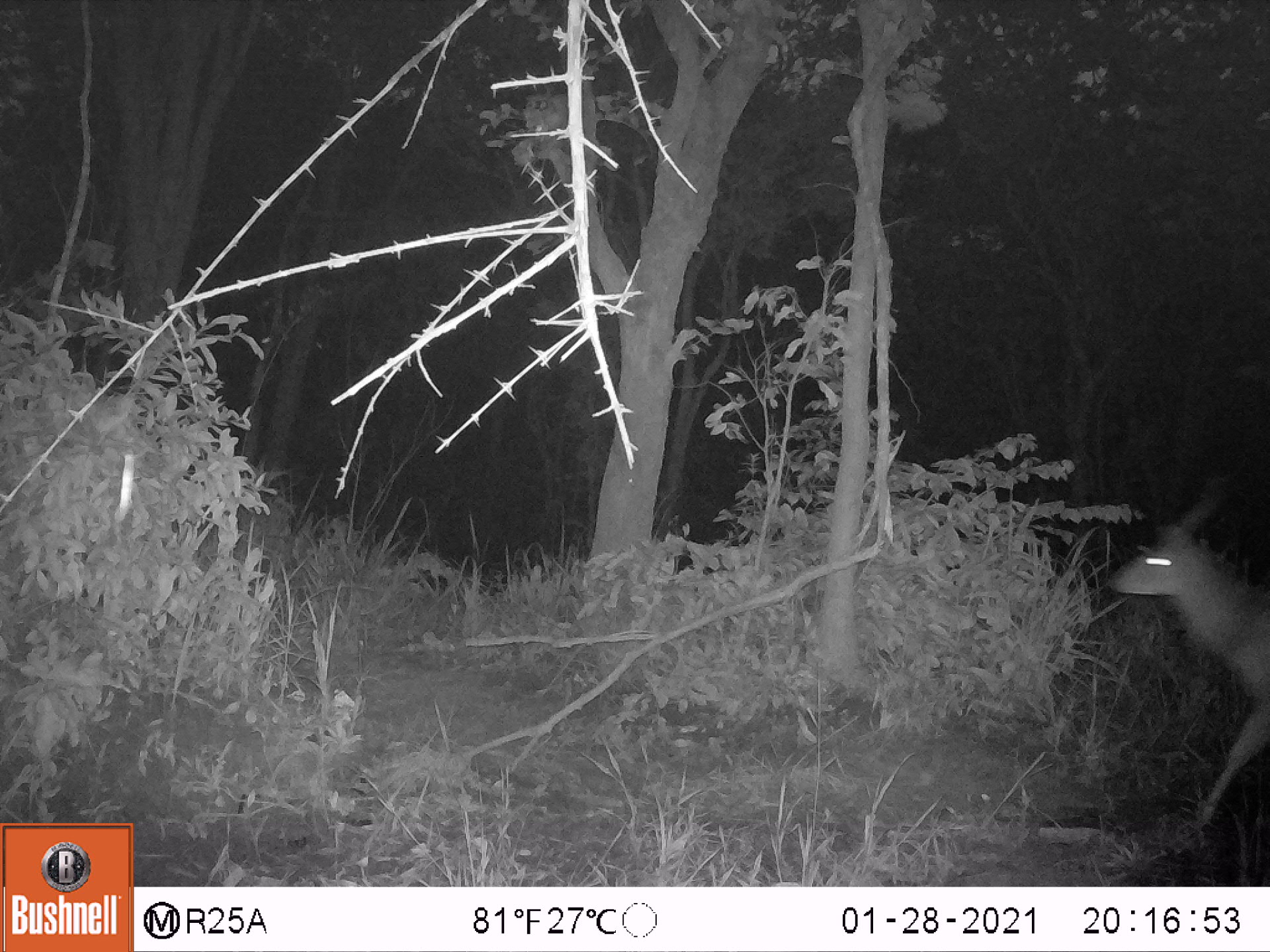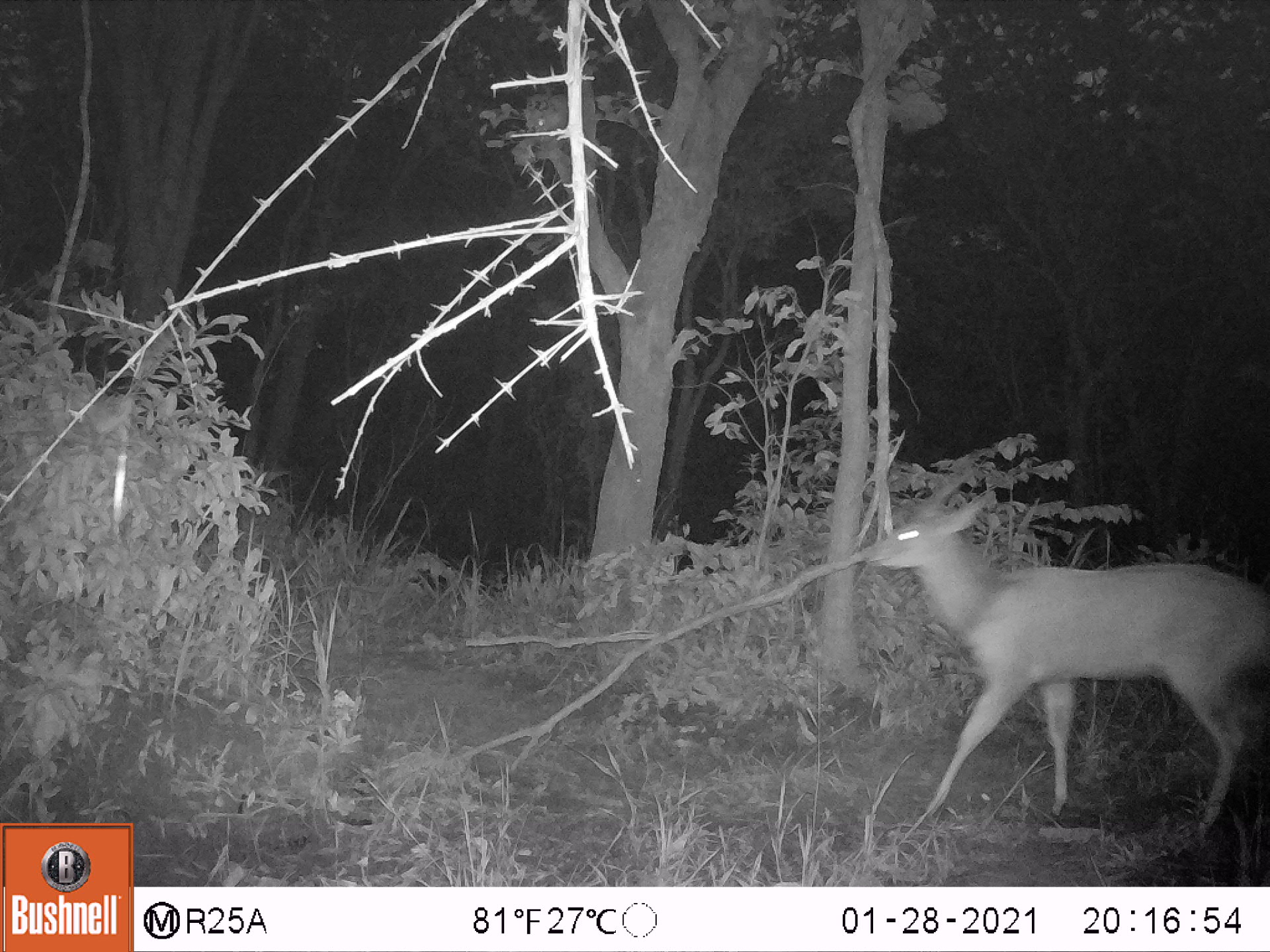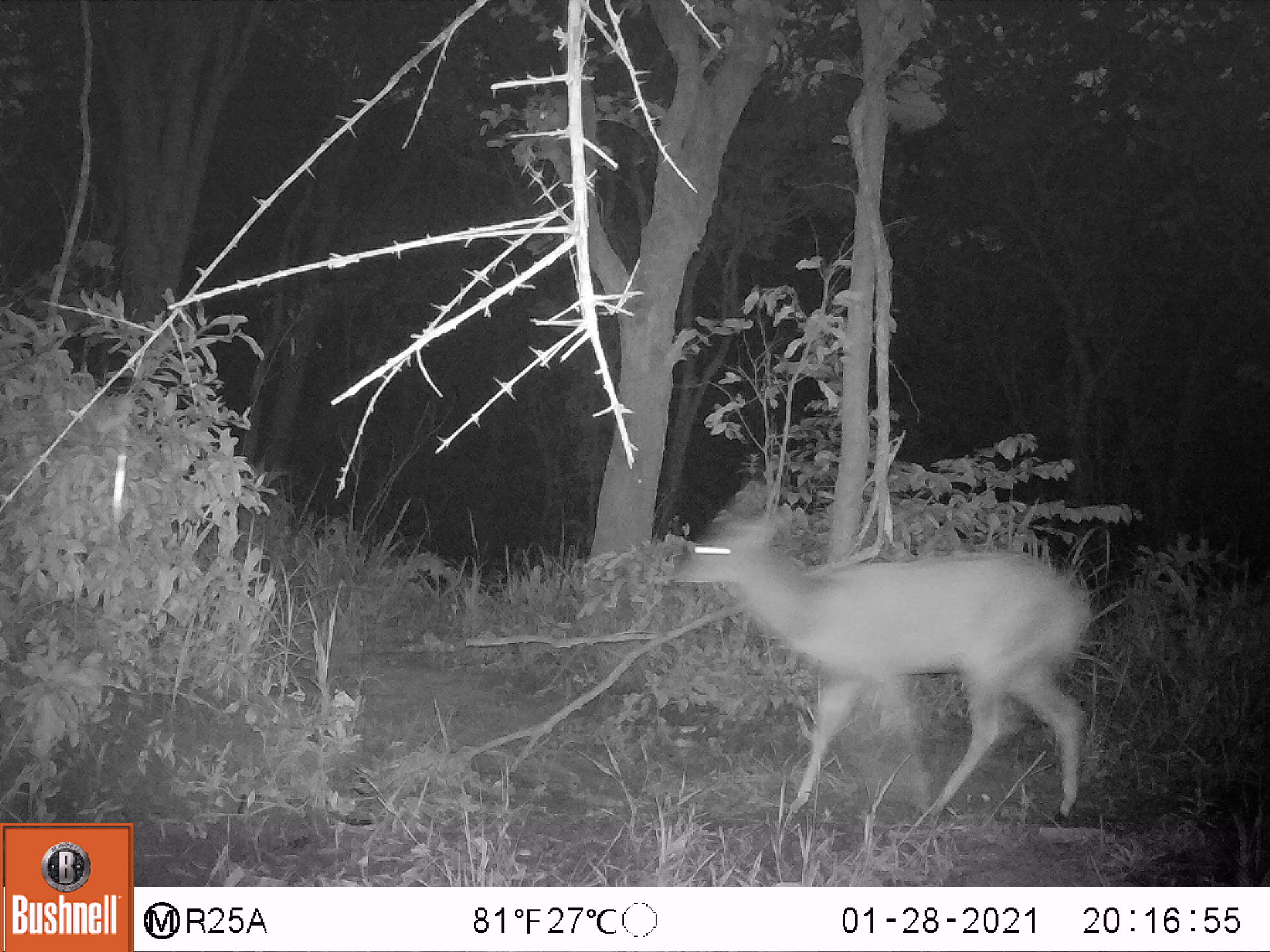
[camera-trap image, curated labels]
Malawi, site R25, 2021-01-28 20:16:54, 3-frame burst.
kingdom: Animalia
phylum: Chordata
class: Mammalia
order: Artiodactyla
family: Bovidae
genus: Tragelaphus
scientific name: Tragelaphus sylvaticus sylvaticus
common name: cape bushbuck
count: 1